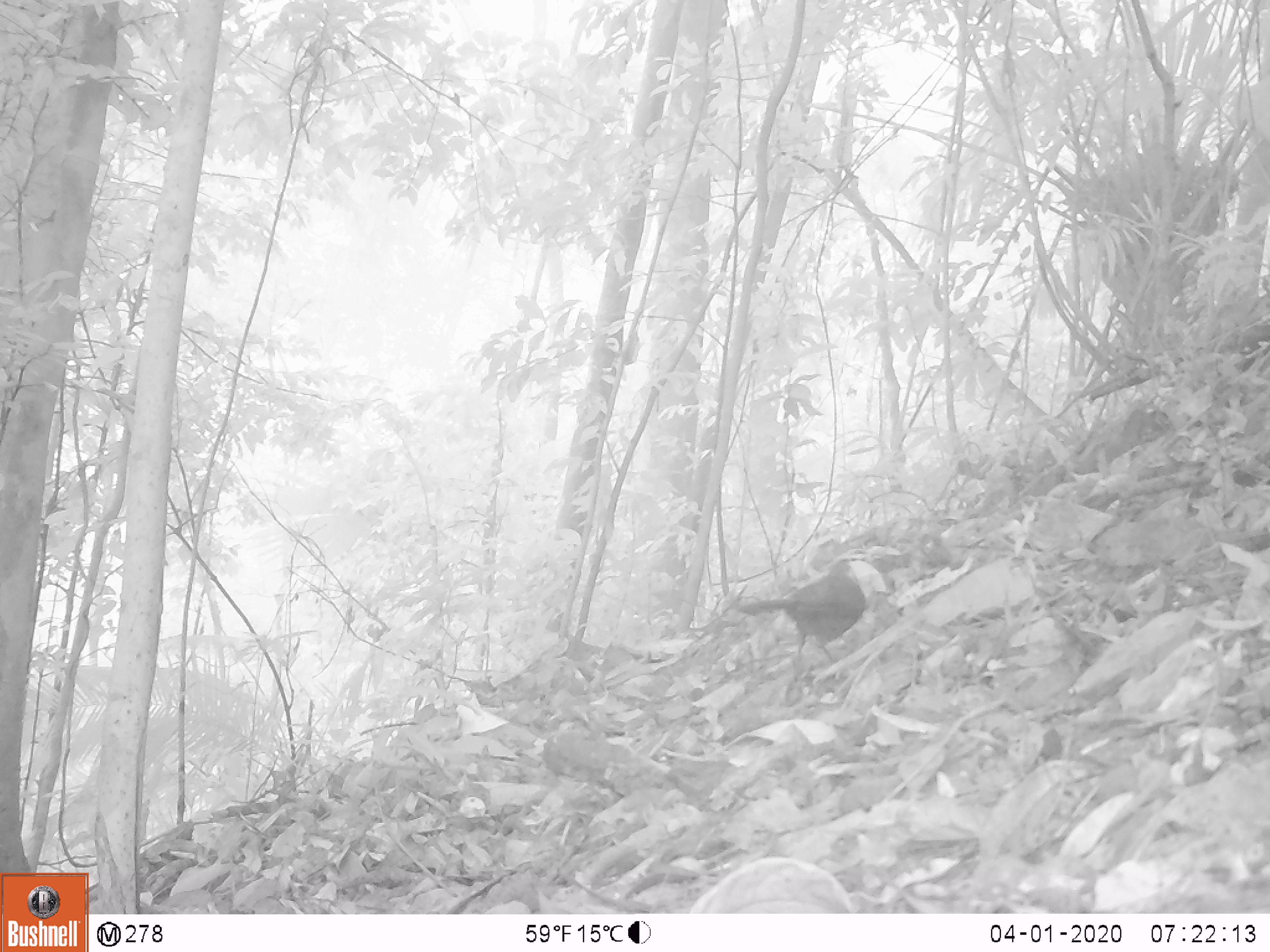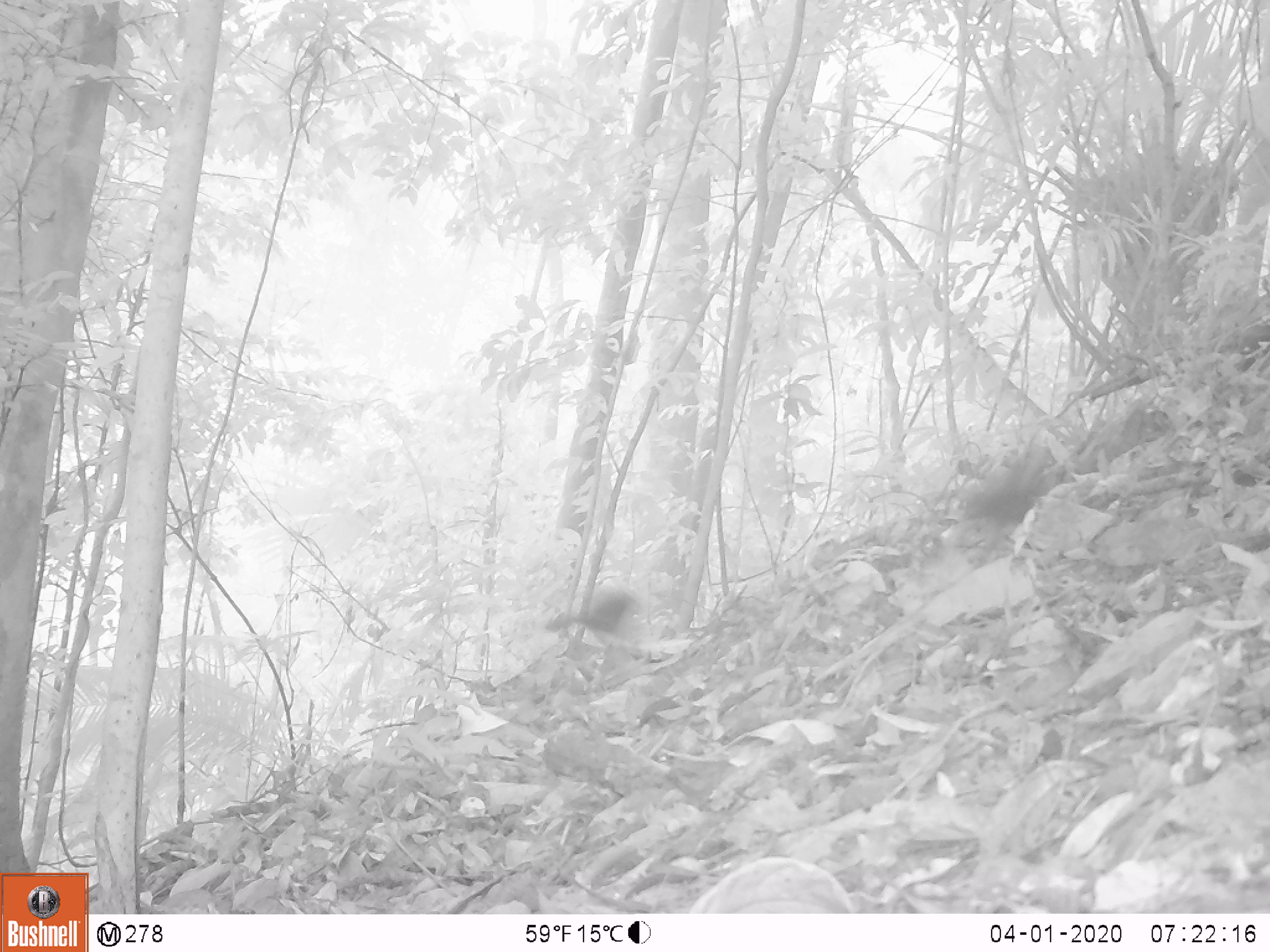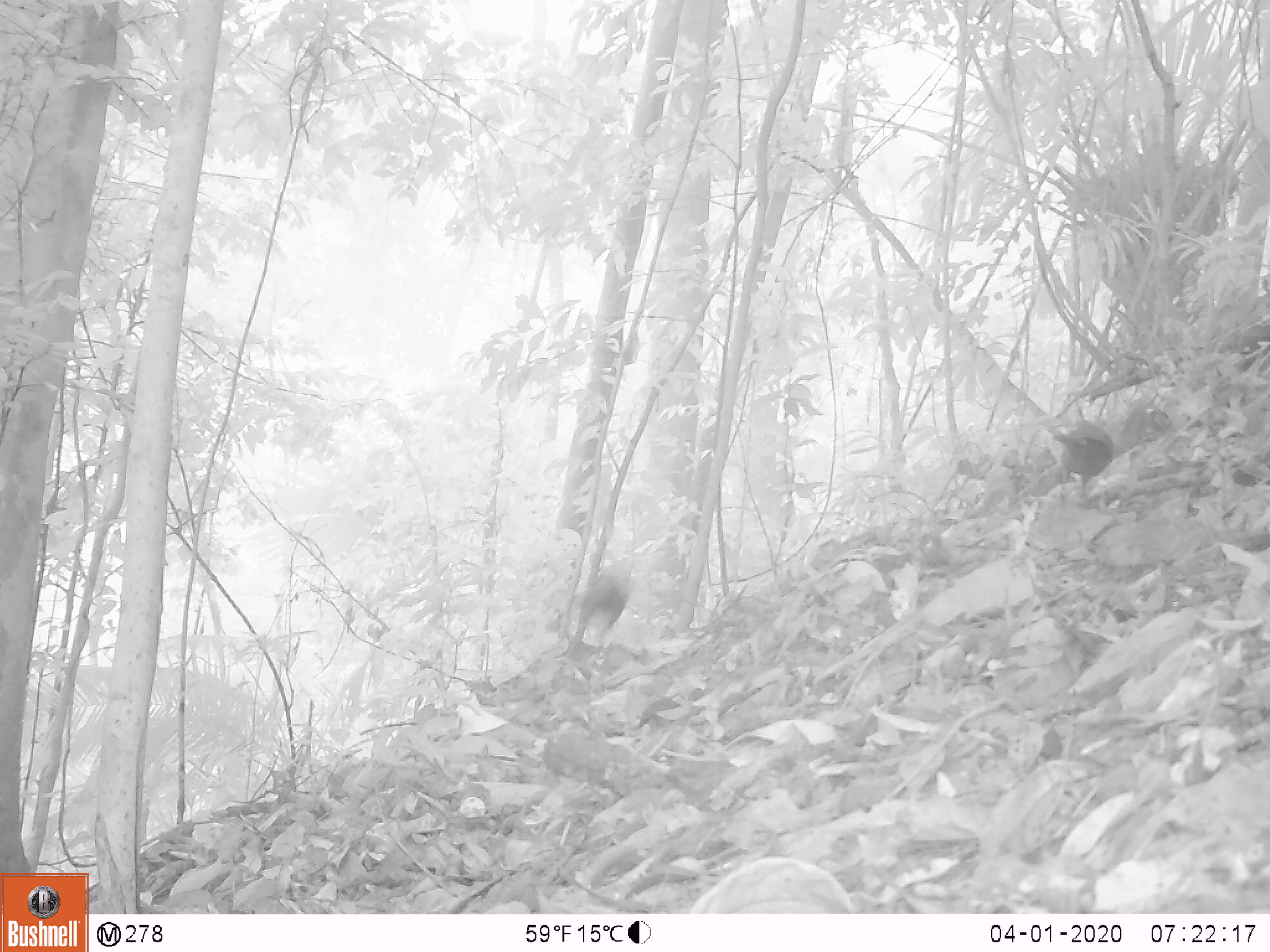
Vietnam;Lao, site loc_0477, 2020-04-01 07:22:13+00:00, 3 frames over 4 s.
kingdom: Animalia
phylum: Chordata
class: Aves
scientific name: Aves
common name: bird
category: unidentified bird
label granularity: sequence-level